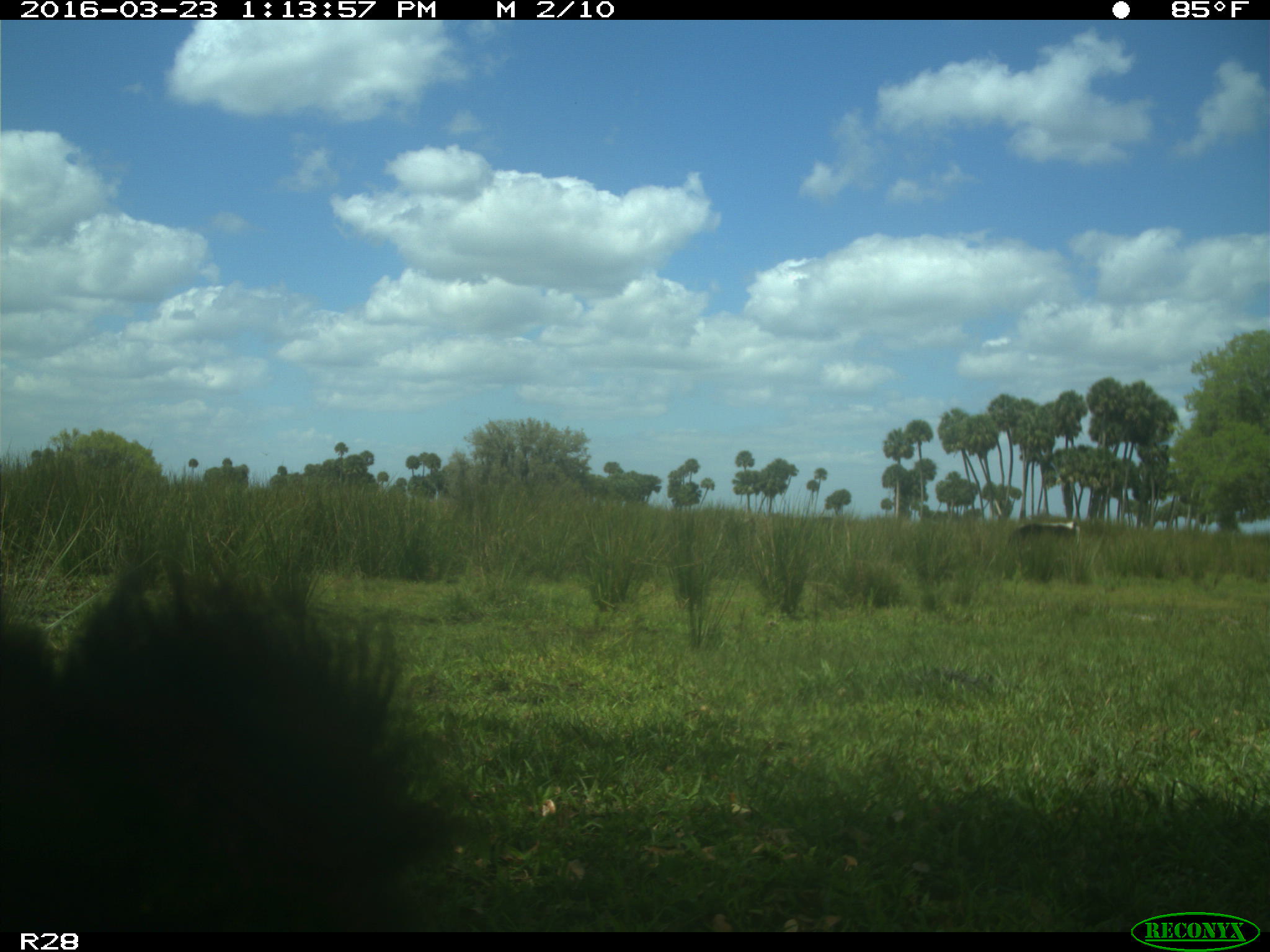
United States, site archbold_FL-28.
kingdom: Animalia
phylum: Chordata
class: Mammalia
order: Artiodactyla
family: Bovidae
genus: Bos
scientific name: Bos taurus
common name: domestic cow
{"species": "Bos taurus (domestic cow)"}